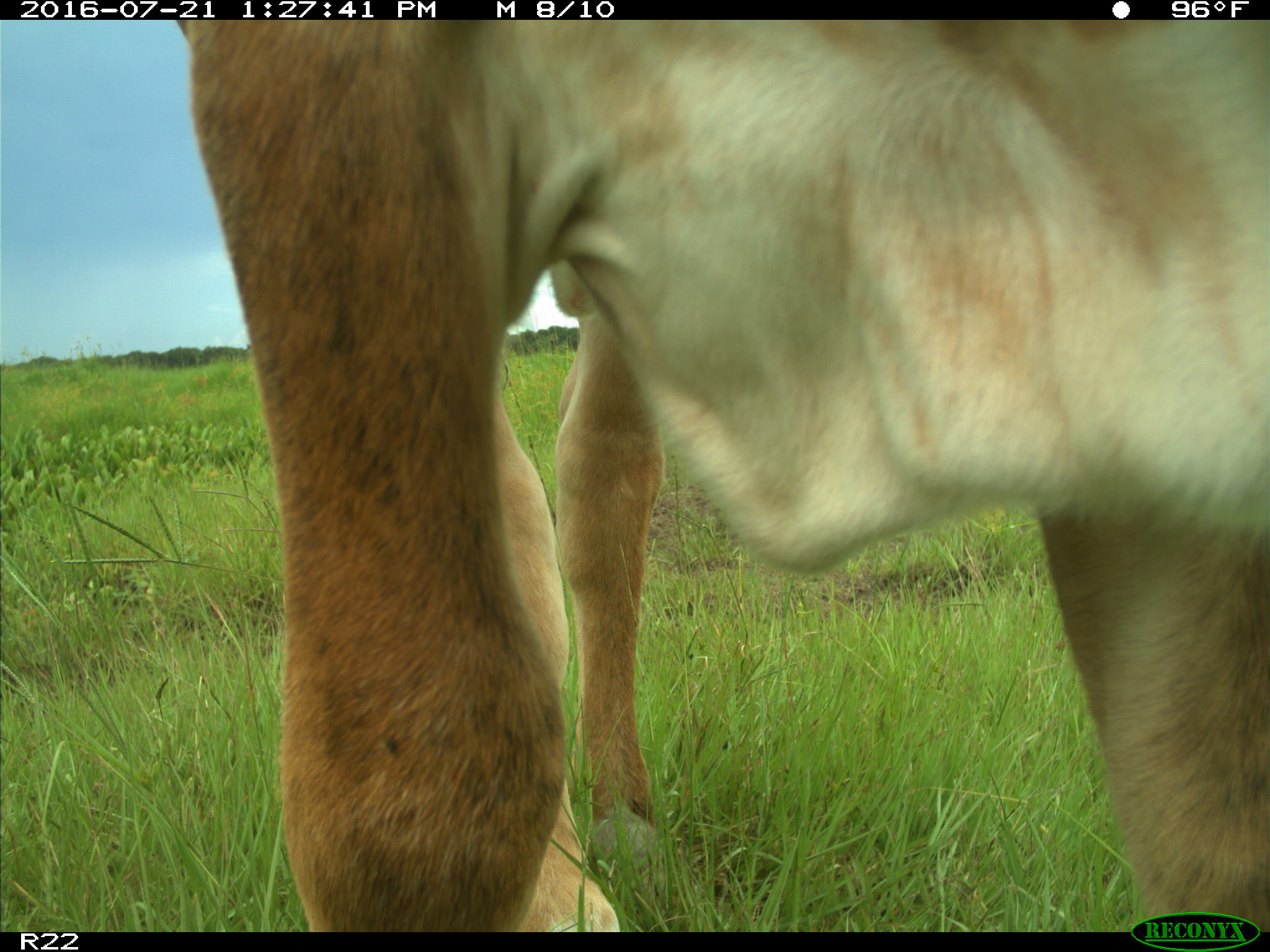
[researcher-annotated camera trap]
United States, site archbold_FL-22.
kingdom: Animalia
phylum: Chordata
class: Mammalia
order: Artiodactyla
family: Bovidae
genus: Bos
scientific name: Bos taurus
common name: domestic cow